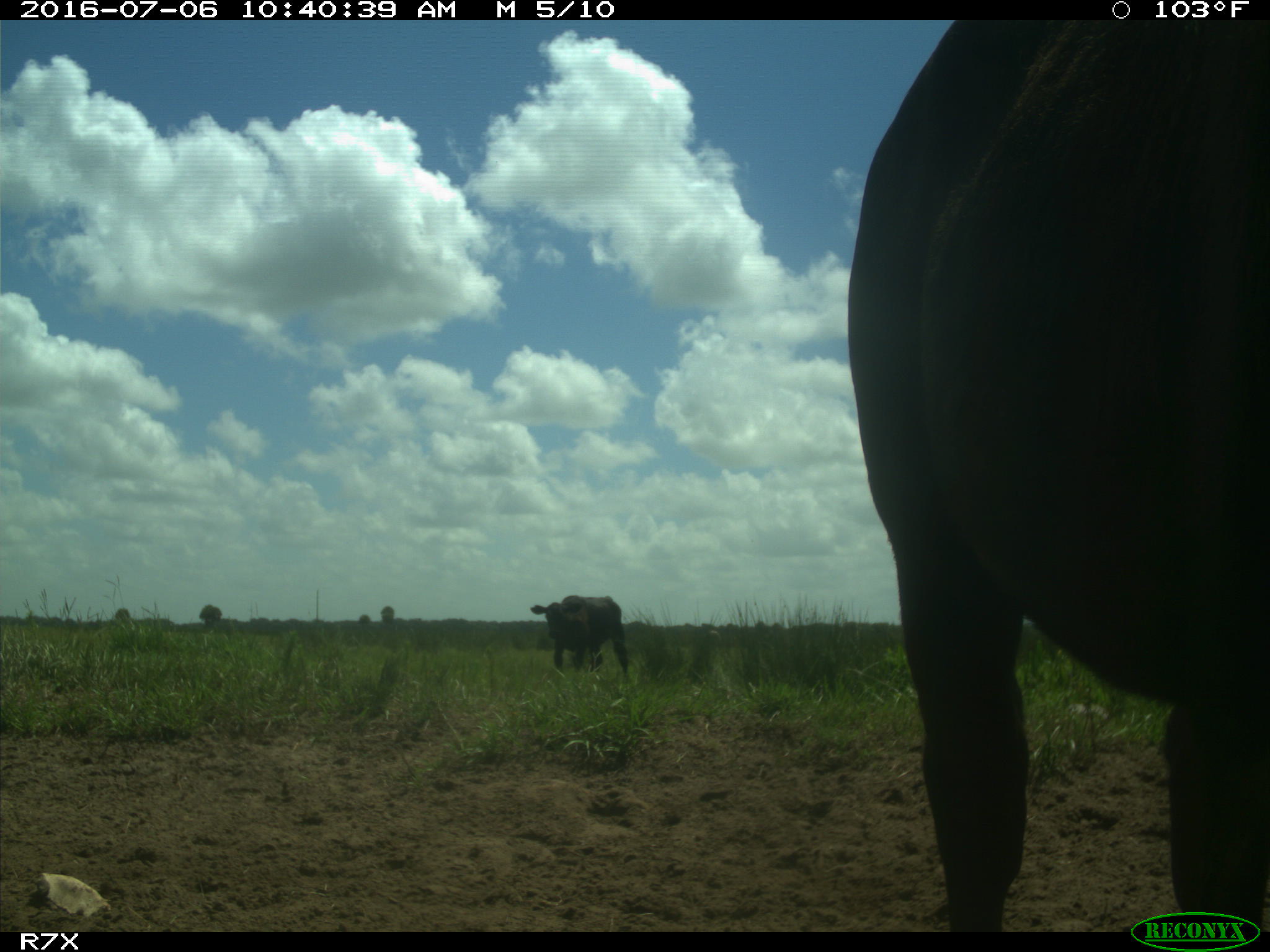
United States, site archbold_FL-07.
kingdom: Animalia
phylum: Chordata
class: Mammalia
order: Artiodactyla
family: Bovidae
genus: Bos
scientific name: Bos taurus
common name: domestic cow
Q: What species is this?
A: Bos taurus (domestic cow).